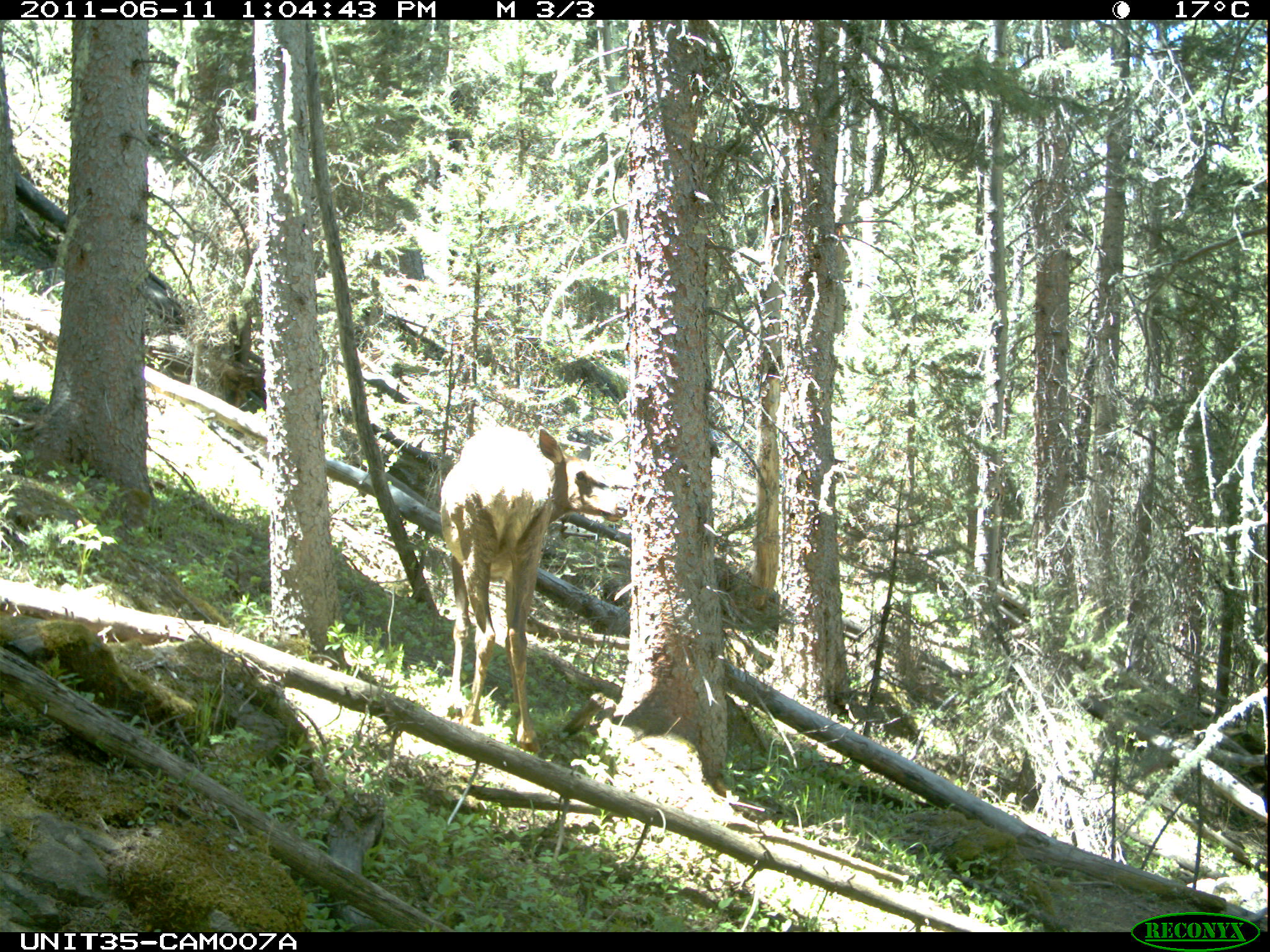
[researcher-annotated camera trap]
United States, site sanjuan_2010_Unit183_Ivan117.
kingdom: Animalia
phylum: Chordata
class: Mammalia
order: Artiodactyla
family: Cervidae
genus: Cervus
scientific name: Cervus elaphus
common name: red deer